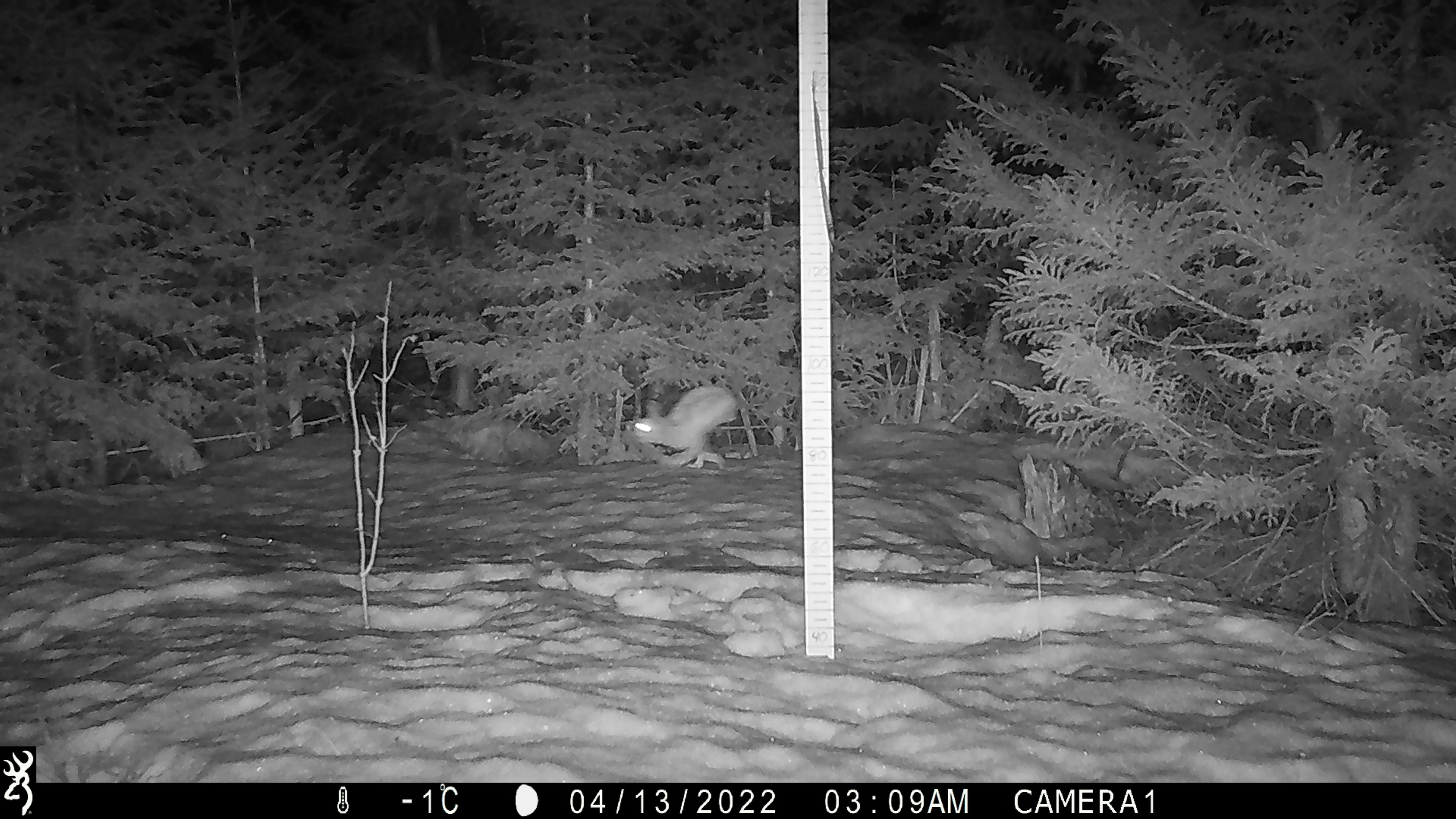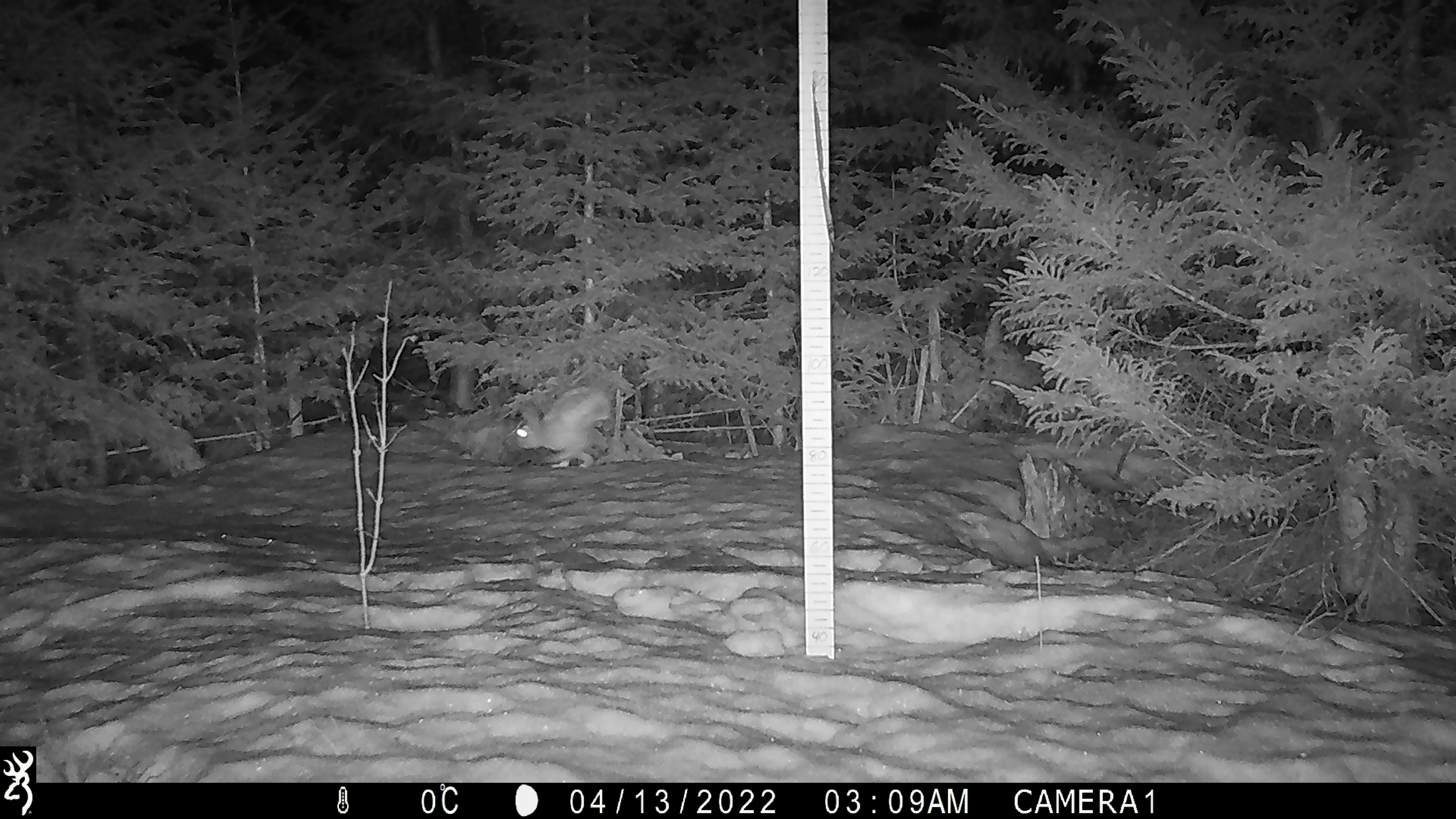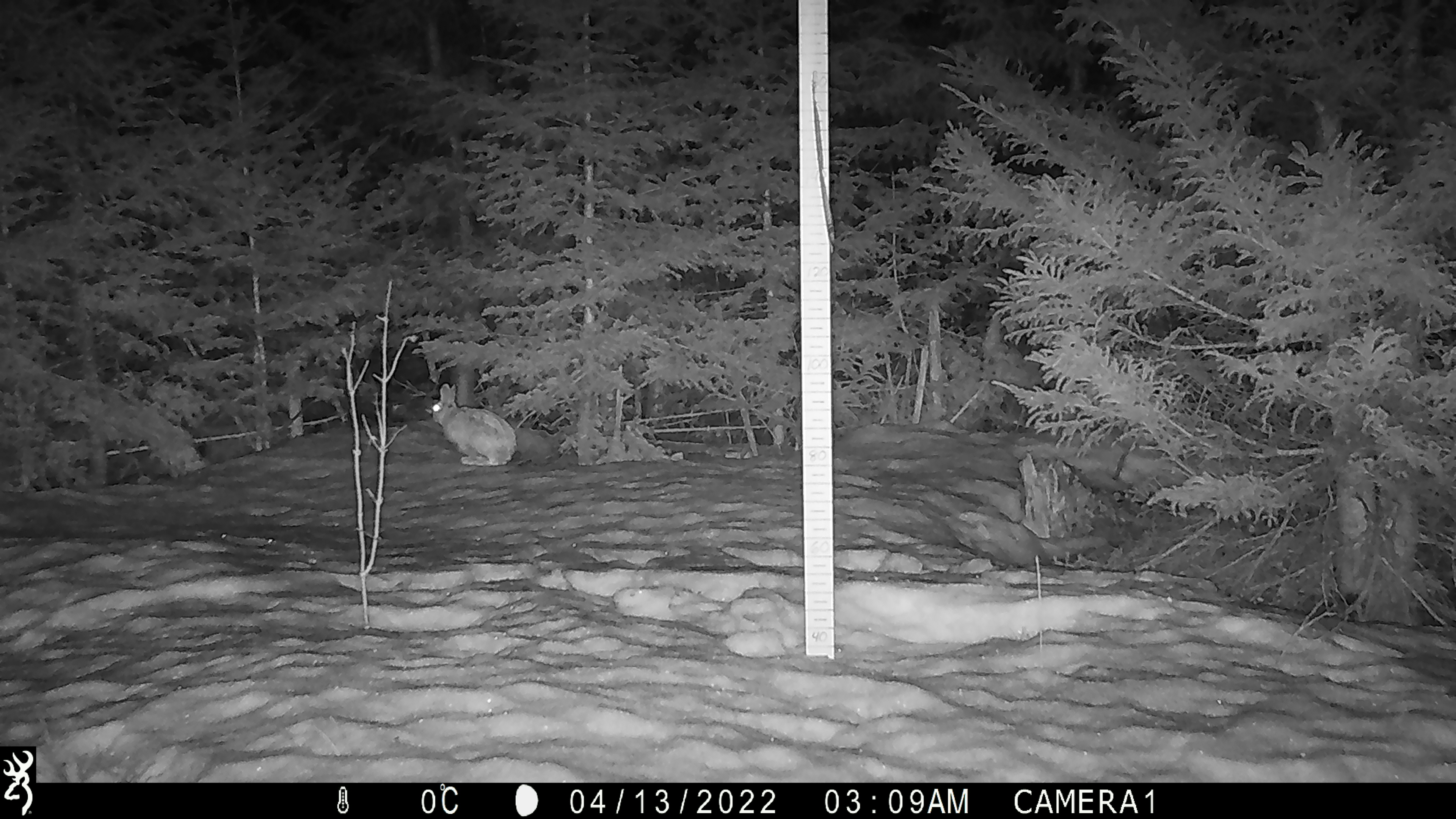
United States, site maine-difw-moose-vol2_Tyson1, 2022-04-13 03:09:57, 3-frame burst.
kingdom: Animalia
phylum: Chordata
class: Mammalia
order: Lagomorpha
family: Leporidae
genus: Lepus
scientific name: Lepus americanus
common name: snowshoe hare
Snowshoe hare (Lepus americanus).